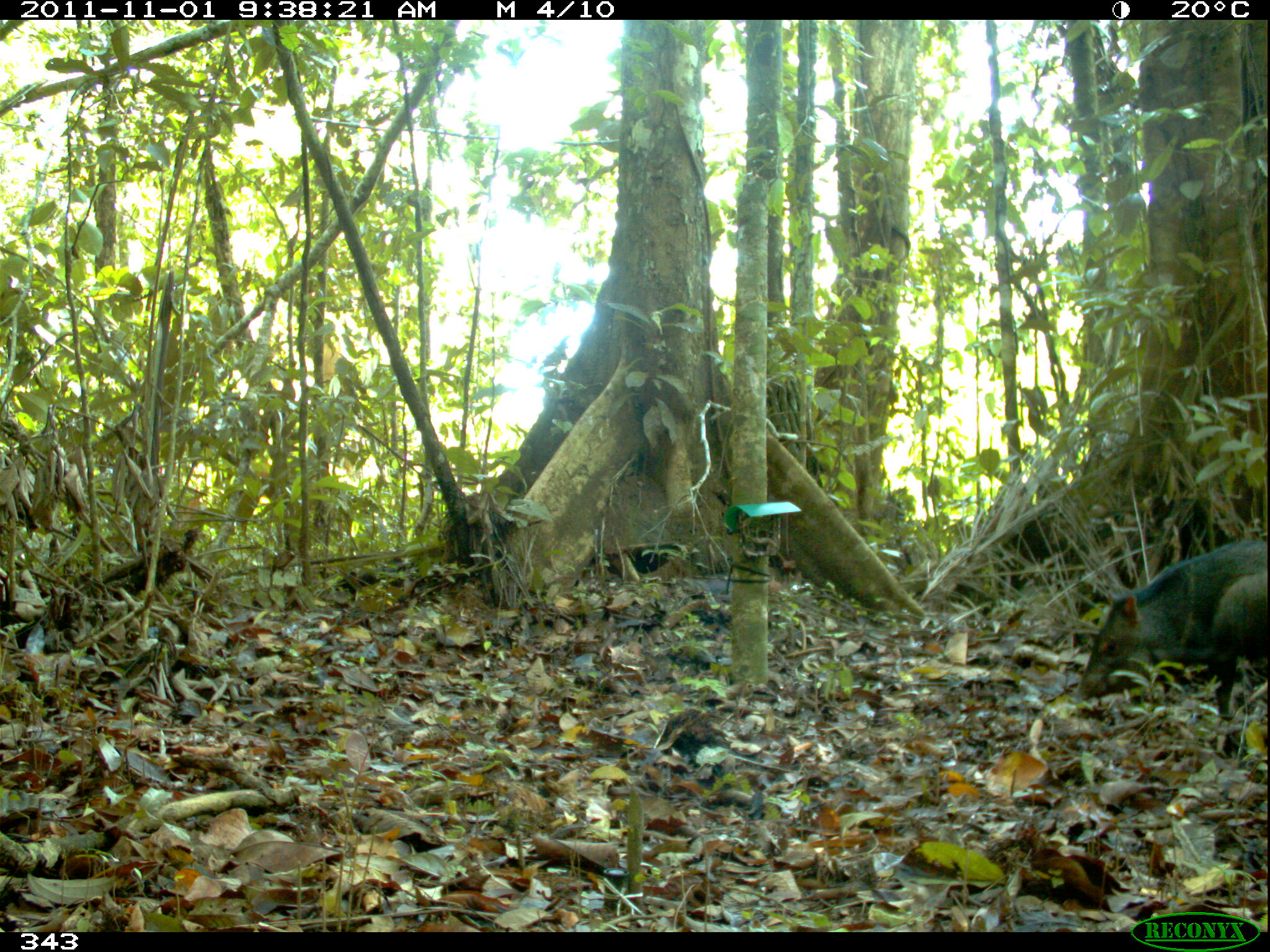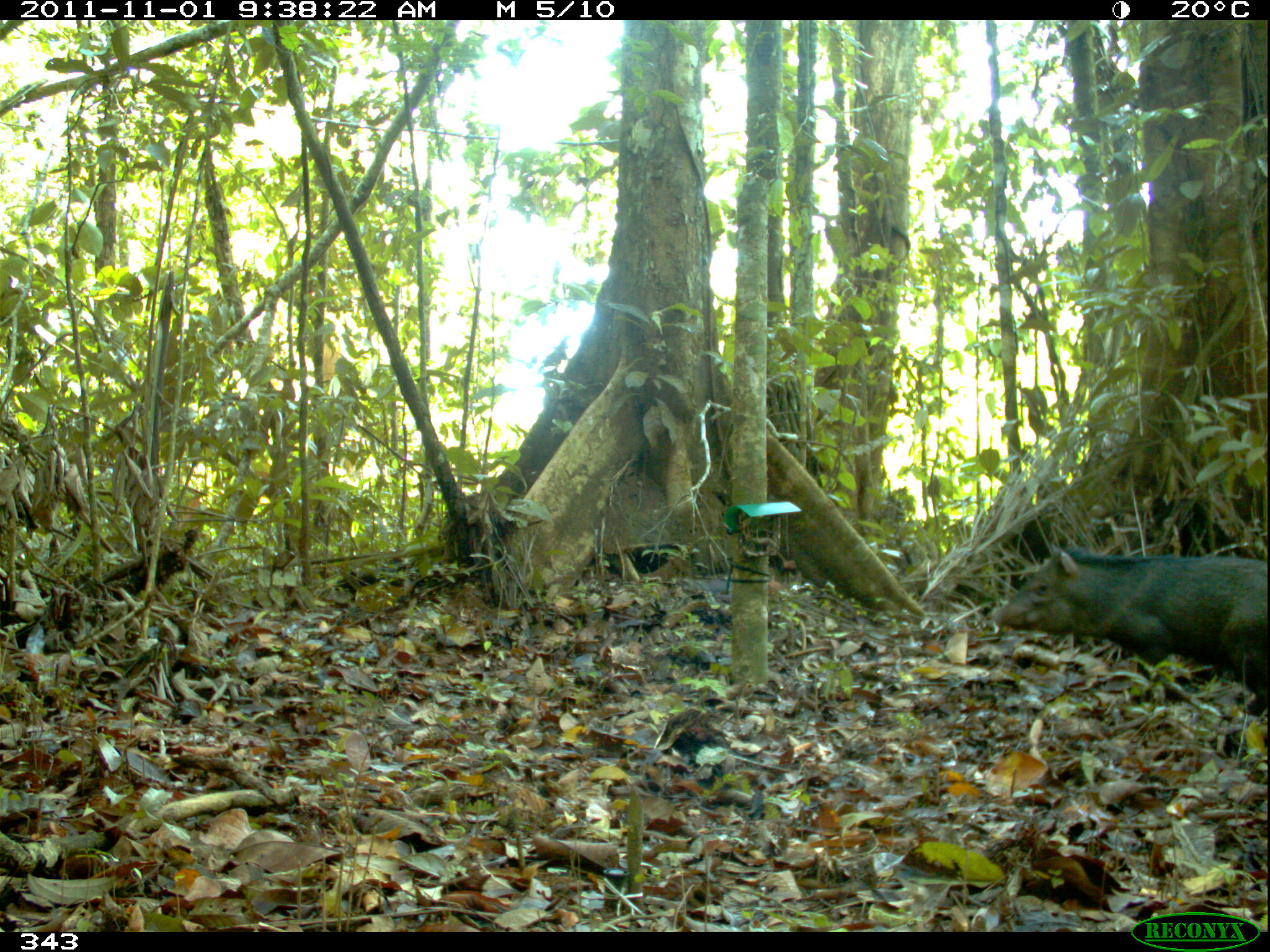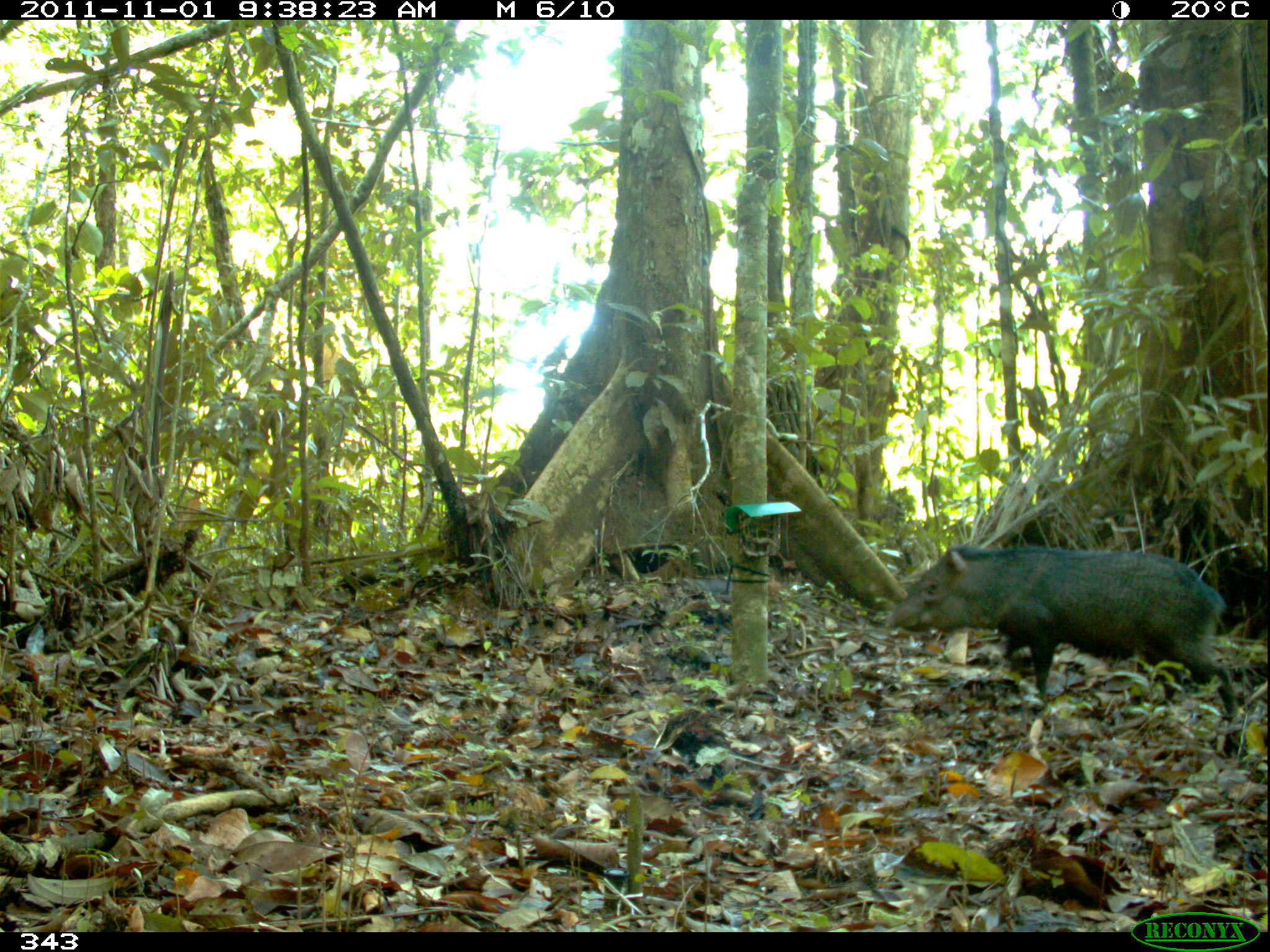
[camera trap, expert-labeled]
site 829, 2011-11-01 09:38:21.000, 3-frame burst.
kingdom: Animalia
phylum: Chordata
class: Mammalia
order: Artiodactyla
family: Tayassuidae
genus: Pecari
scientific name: Pecari tajacu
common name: collared peccary